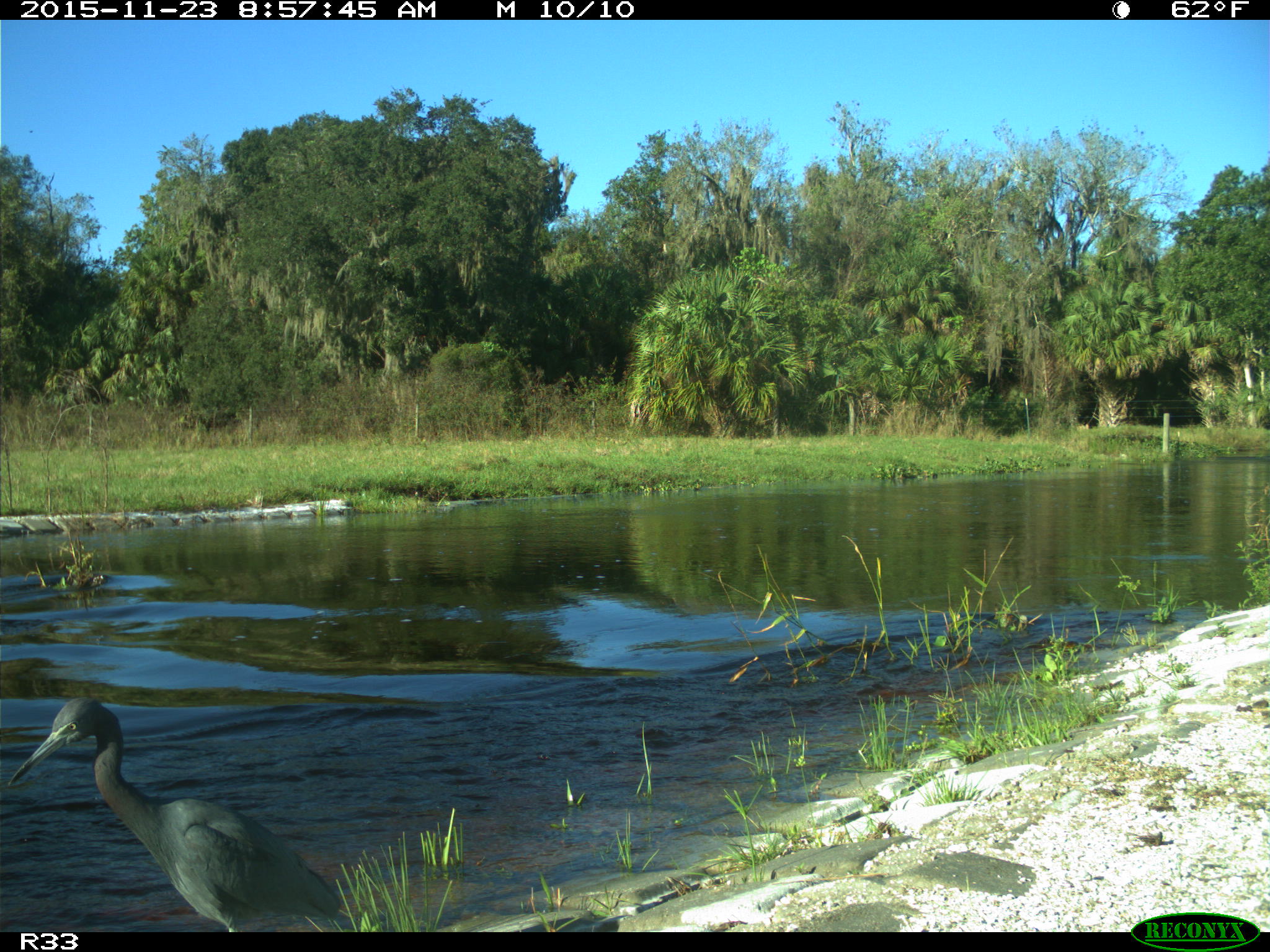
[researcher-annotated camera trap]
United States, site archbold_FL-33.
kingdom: Animalia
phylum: Chordata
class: Aves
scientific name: Aves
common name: birds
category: unidentified bird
Unidentified bird (birds) (Aves).